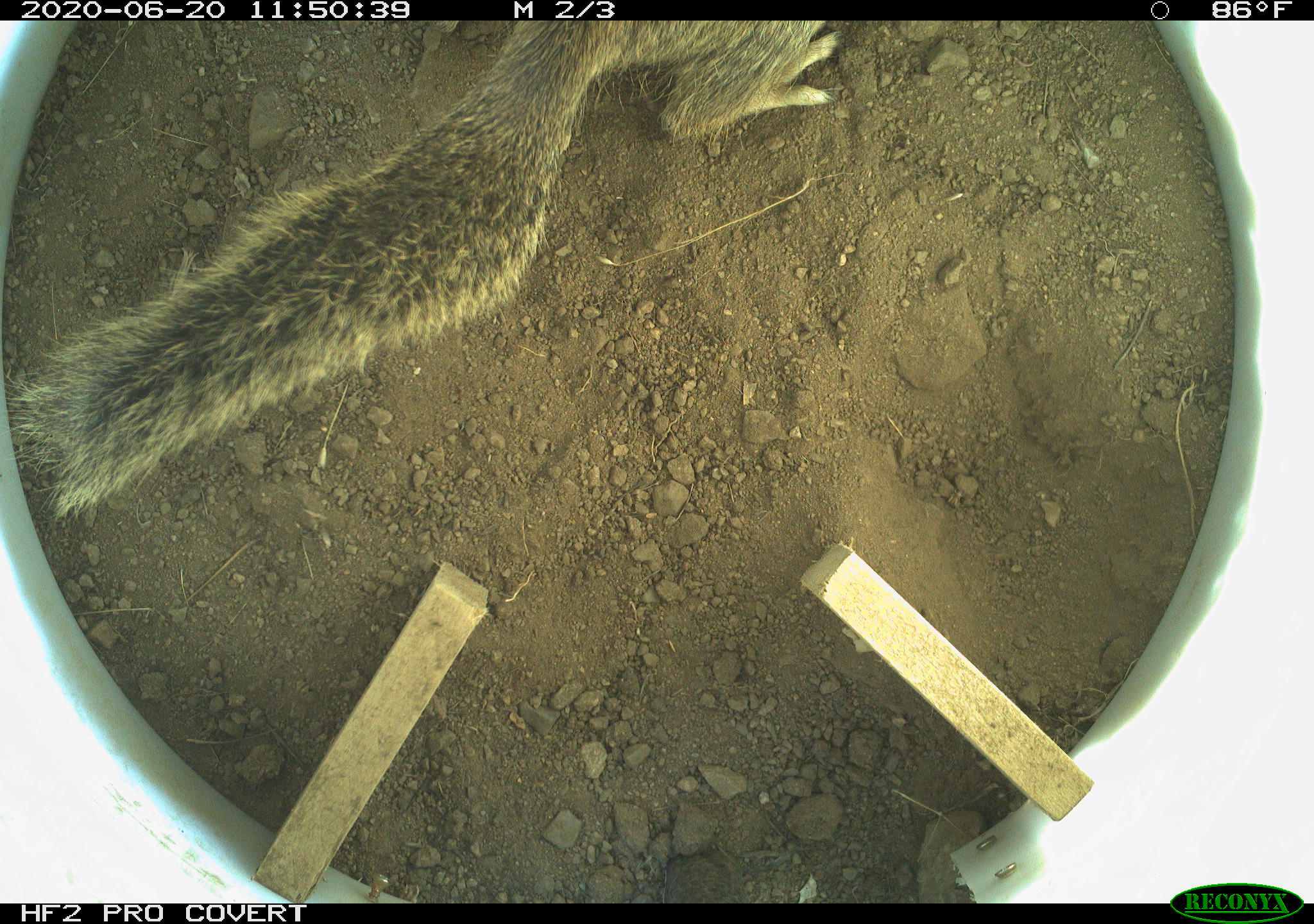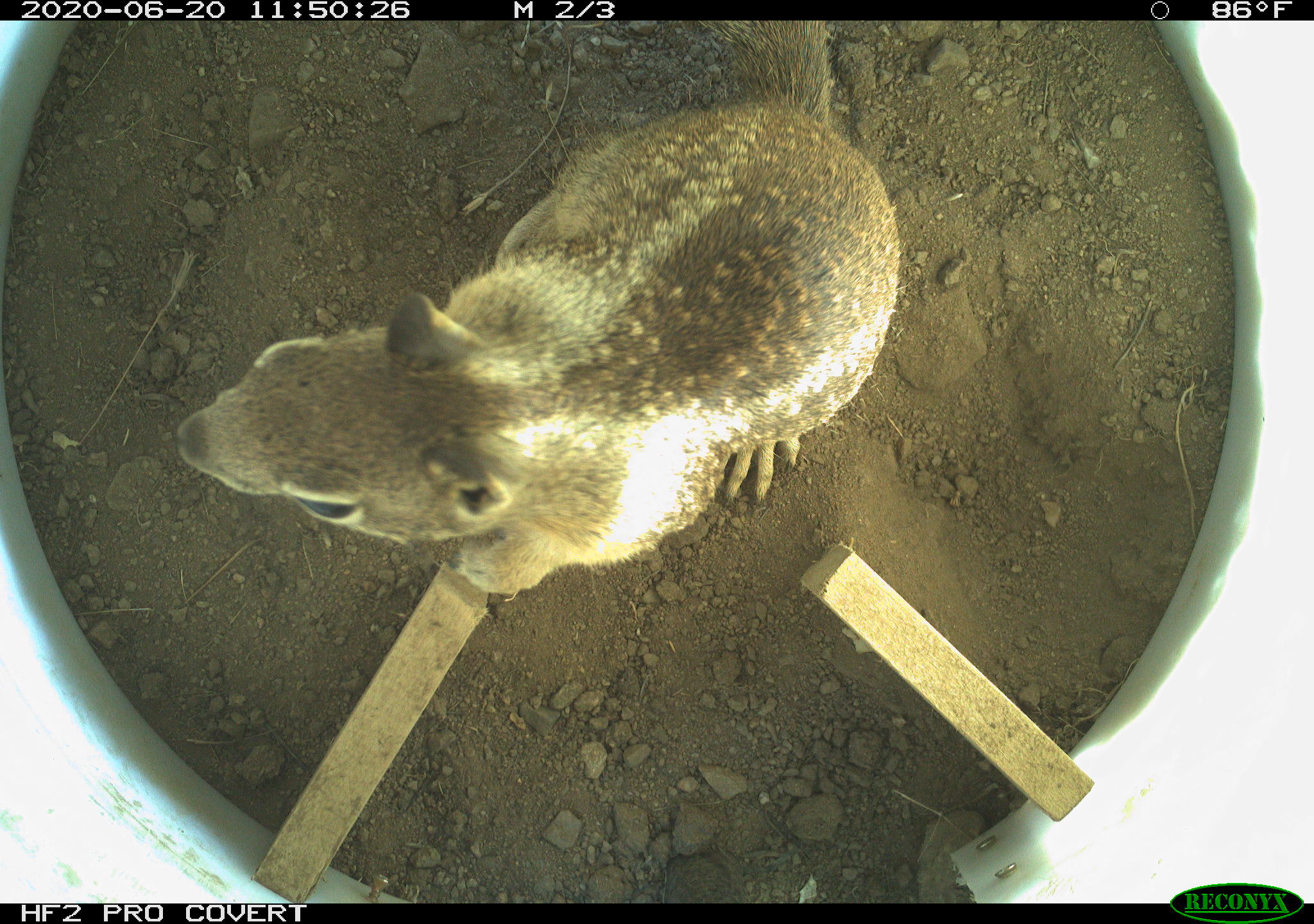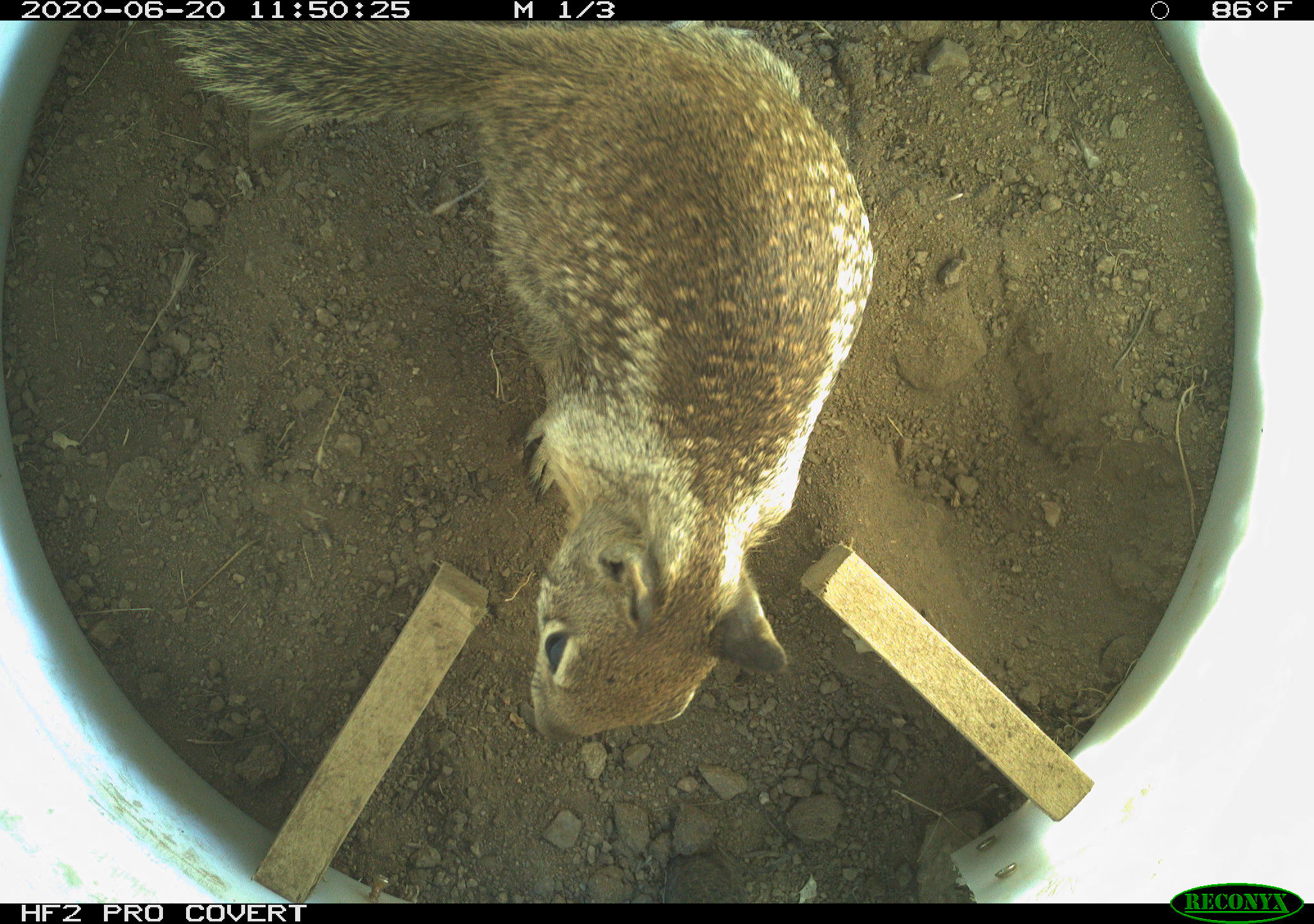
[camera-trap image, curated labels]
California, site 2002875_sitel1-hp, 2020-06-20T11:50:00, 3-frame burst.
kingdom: Animalia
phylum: Chordata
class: Mammalia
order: Rodentia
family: Sciuridae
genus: Otospermophilus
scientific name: Otospermophilus beecheyi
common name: california ground squirrel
California ground squirrel (Otospermophilus beecheyi).